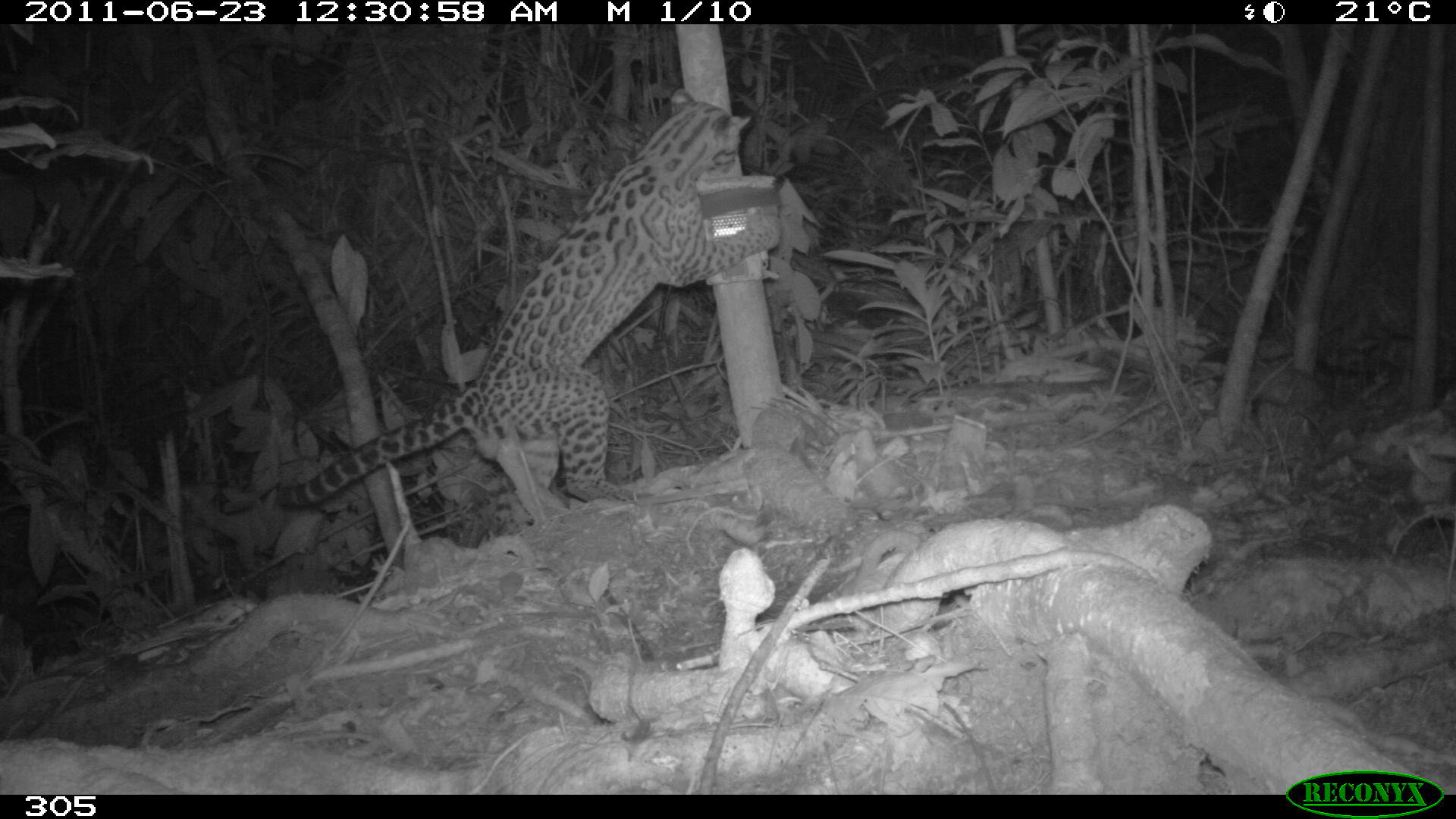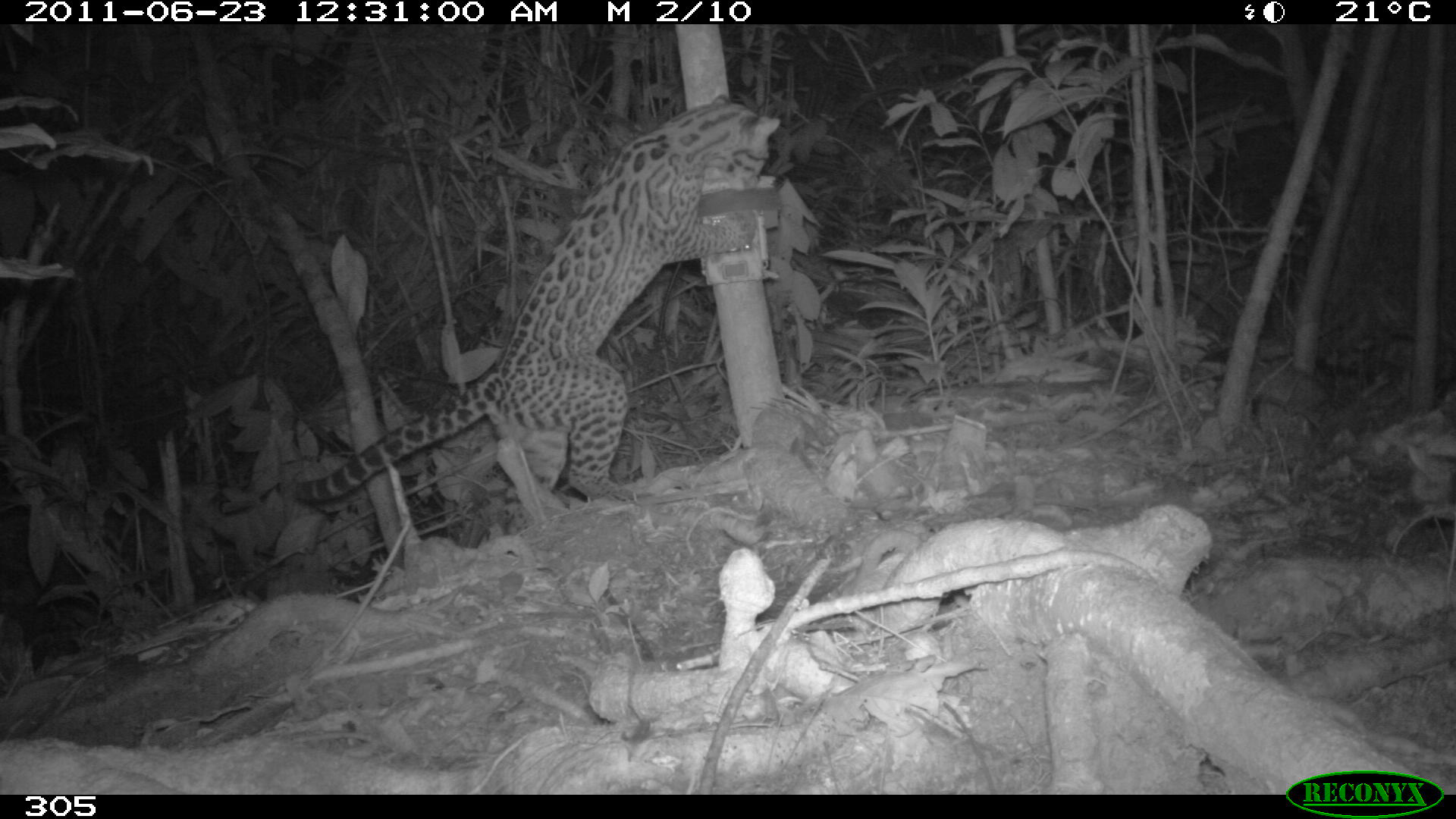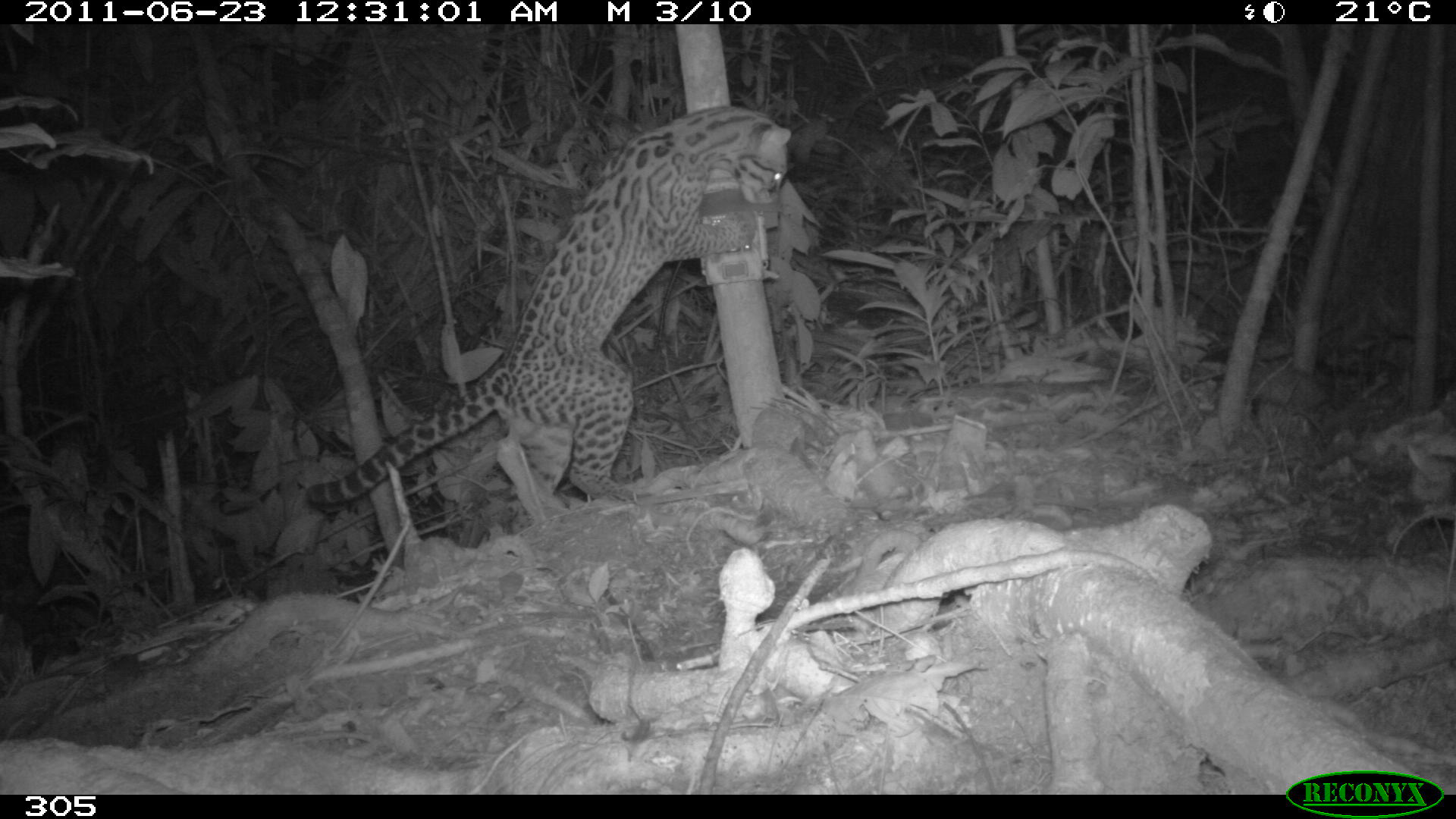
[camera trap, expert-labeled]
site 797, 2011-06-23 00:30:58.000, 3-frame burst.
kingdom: Animalia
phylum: Chordata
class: Mammalia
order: Carnivora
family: Felidae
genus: Leopardus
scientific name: Leopardus pardalis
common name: ocelot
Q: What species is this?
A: Leopardus pardalis (ocelot).